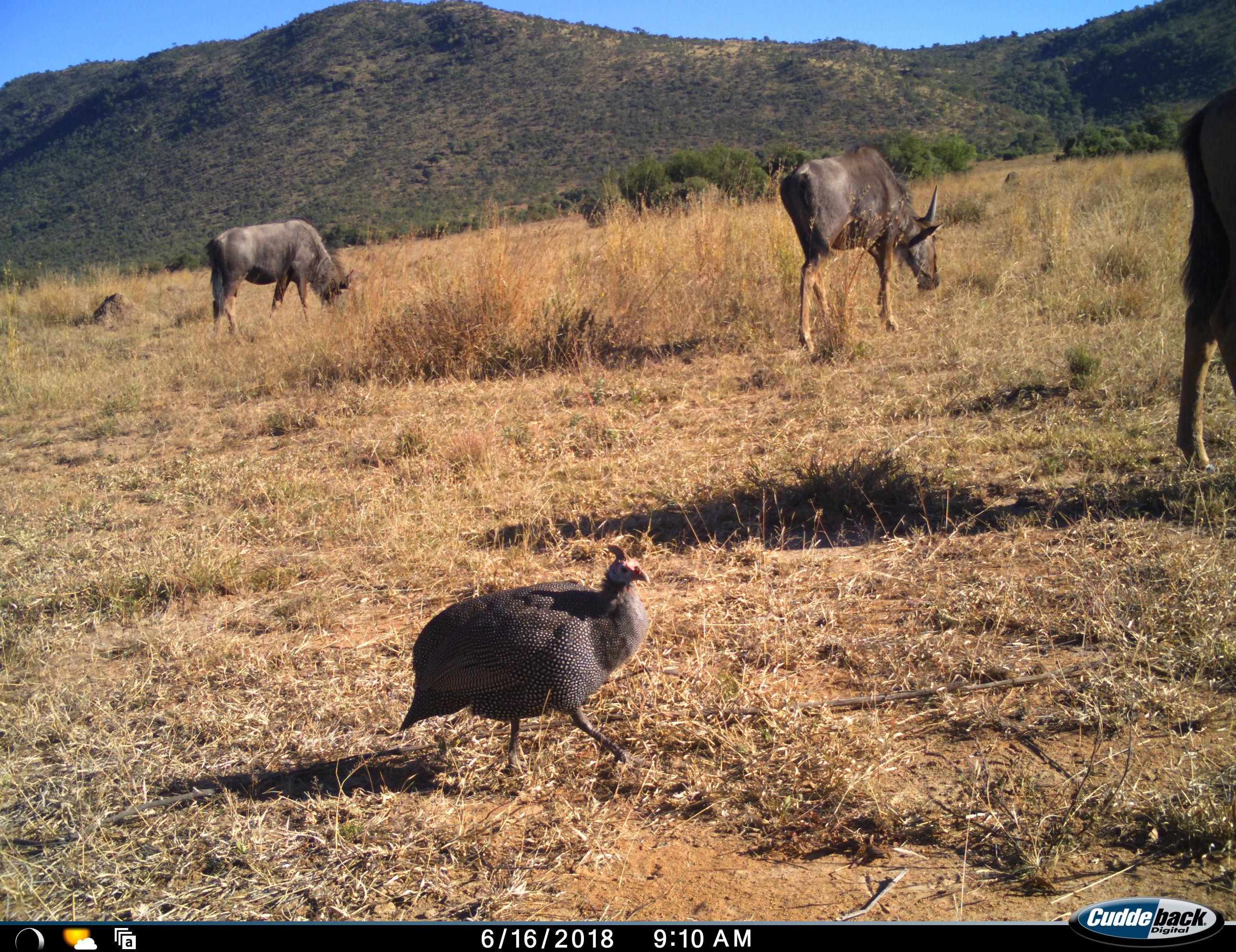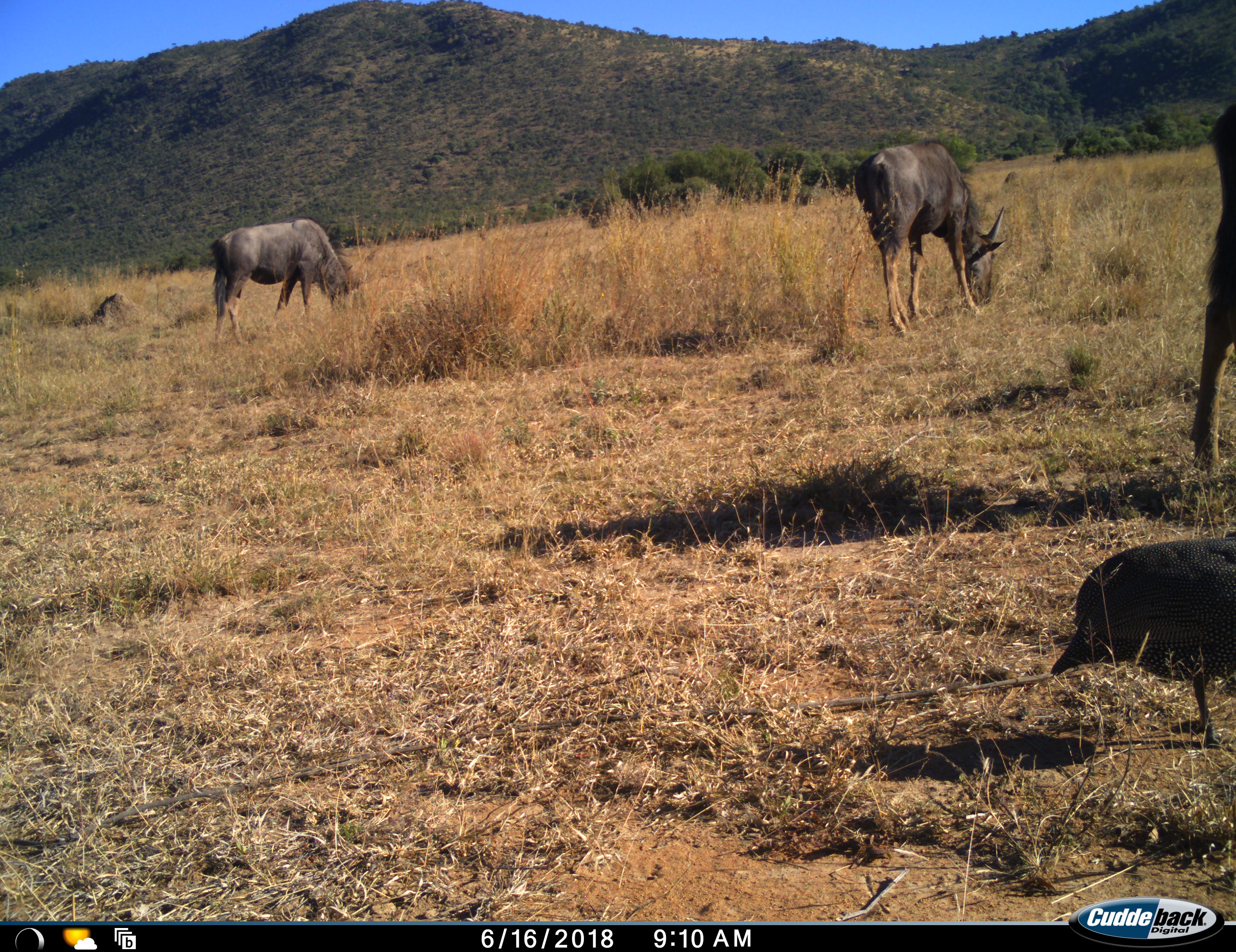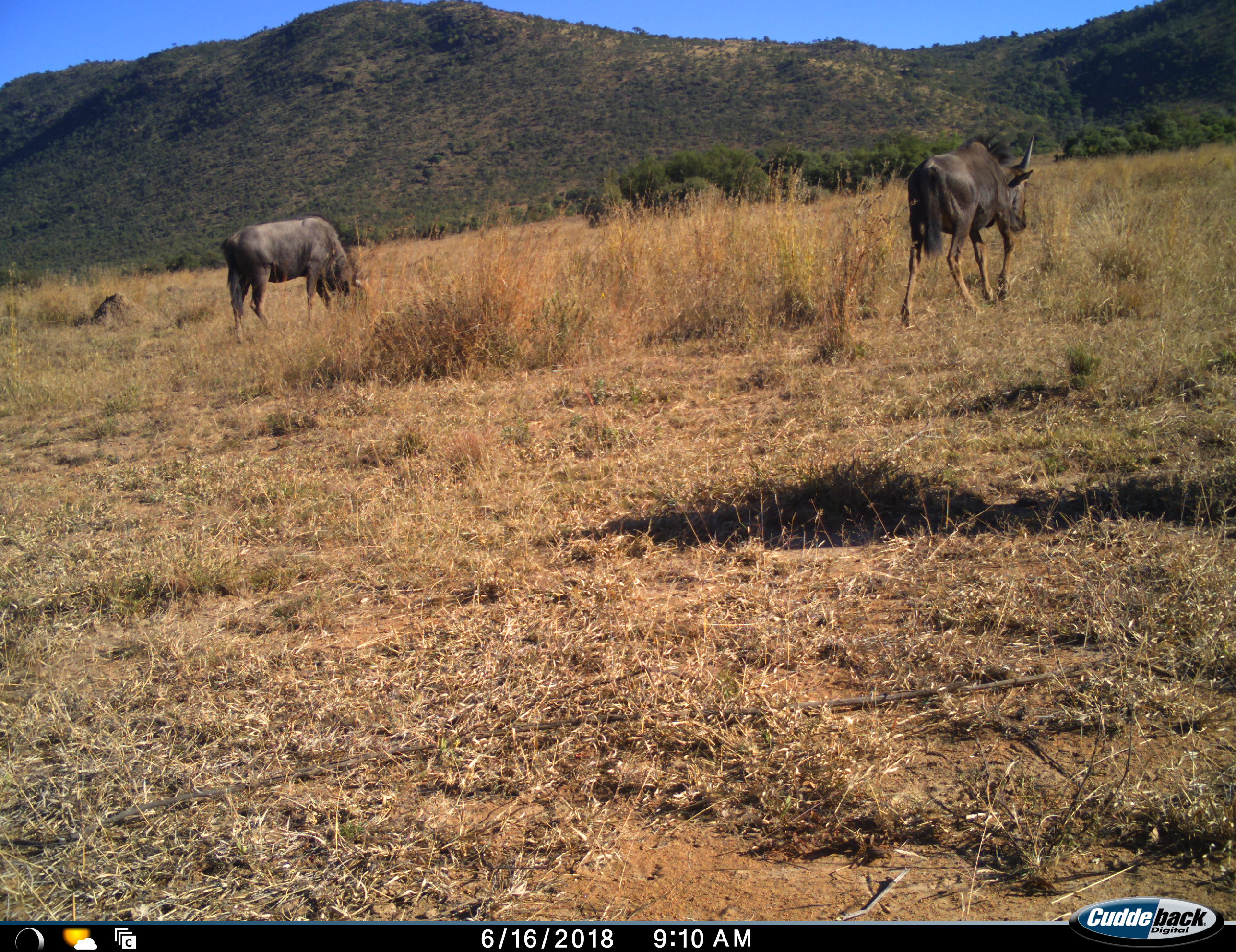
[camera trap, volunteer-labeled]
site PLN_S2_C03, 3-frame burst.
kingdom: Animalia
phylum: Chordata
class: Aves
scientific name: Aves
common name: bird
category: birdother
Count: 1.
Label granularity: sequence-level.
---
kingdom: Animalia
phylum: Chordata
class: Mammalia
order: Artiodactyla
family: Bovidae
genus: Connochaetes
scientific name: Connochaetes taurinus taurinus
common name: blue wildebeest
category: wildebeestblue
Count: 3.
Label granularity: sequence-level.